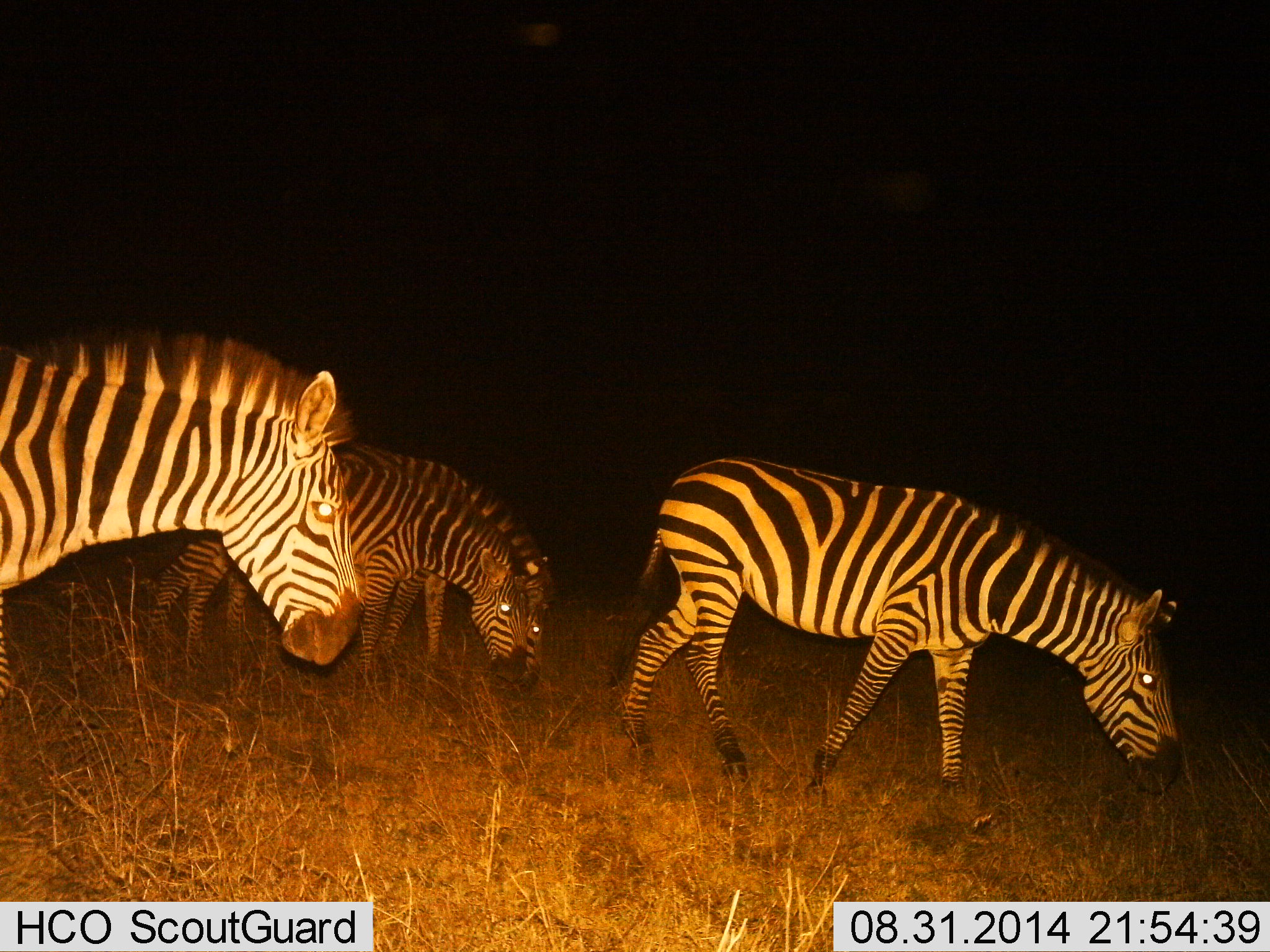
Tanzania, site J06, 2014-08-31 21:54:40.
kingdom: Animalia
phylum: Chordata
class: Mammalia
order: Perissodactyla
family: Equidae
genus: Equus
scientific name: Equus quagga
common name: plains zebra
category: zebra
Zebra (plains zebra) (Equus quagga), count 4. Behavior (volunteer vote fractions): standing 33%, resting 0%, moving 50%, interacting 0%. Young present (vote fraction): 0%. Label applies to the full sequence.